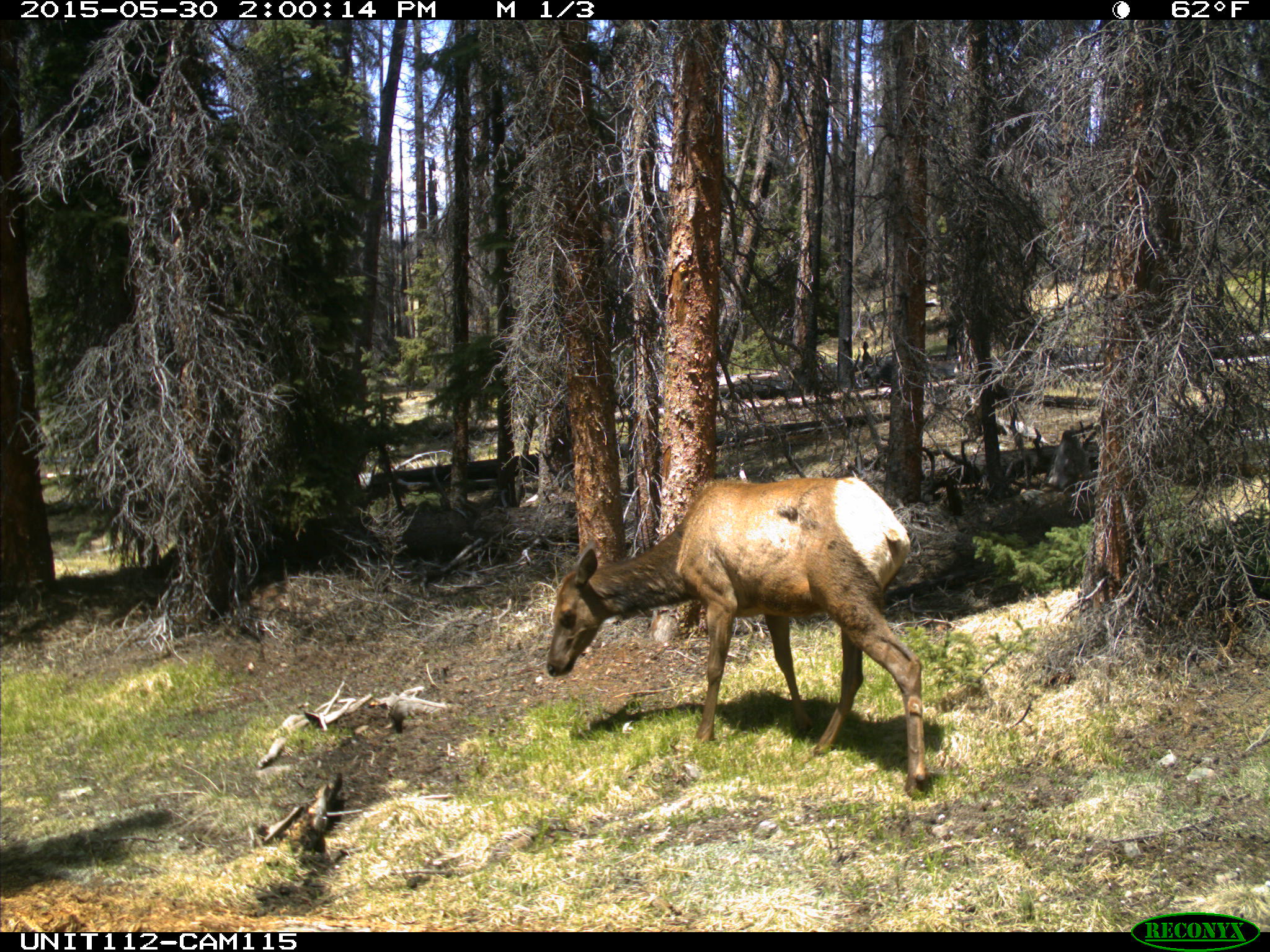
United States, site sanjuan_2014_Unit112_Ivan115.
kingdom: Animalia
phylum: Chordata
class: Mammalia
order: Artiodactyla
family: Cervidae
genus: Cervus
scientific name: Cervus elaphus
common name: red deer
Cervus elaphus (red deer).